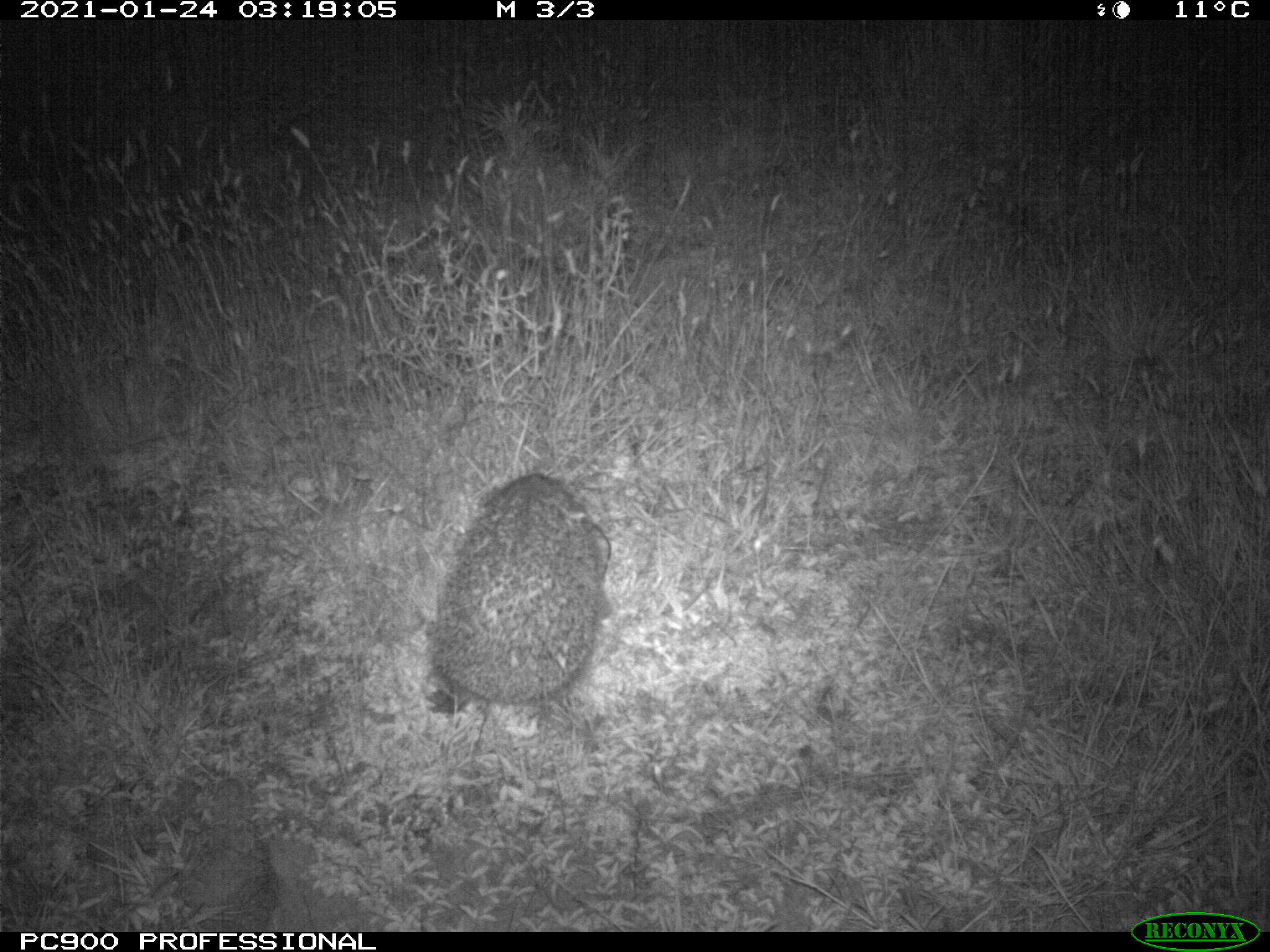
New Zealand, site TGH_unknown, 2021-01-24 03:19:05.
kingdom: Animalia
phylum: Chordata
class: Mammalia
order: Eulipotyphla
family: Erinaceidae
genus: Erinaceus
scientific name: Erinaceus europaeus europaeus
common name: european hedgehog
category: hedgehog